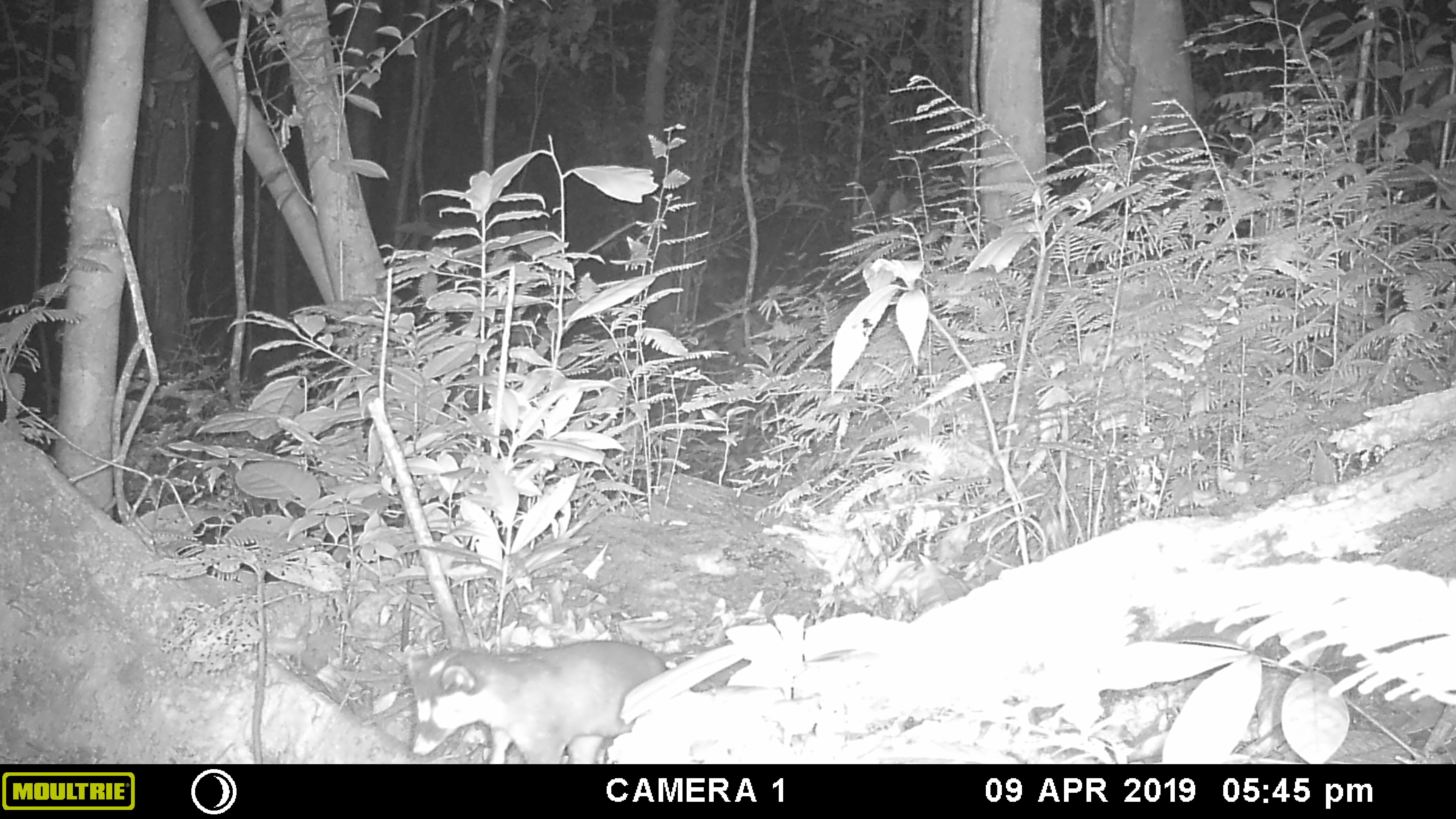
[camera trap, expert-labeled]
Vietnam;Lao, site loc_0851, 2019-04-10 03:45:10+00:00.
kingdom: Animalia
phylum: Chordata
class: Mammalia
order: Carnivora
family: Mustelidae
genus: Melogale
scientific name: Melogale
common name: ferret badger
Ferret badger (Melogale). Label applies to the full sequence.